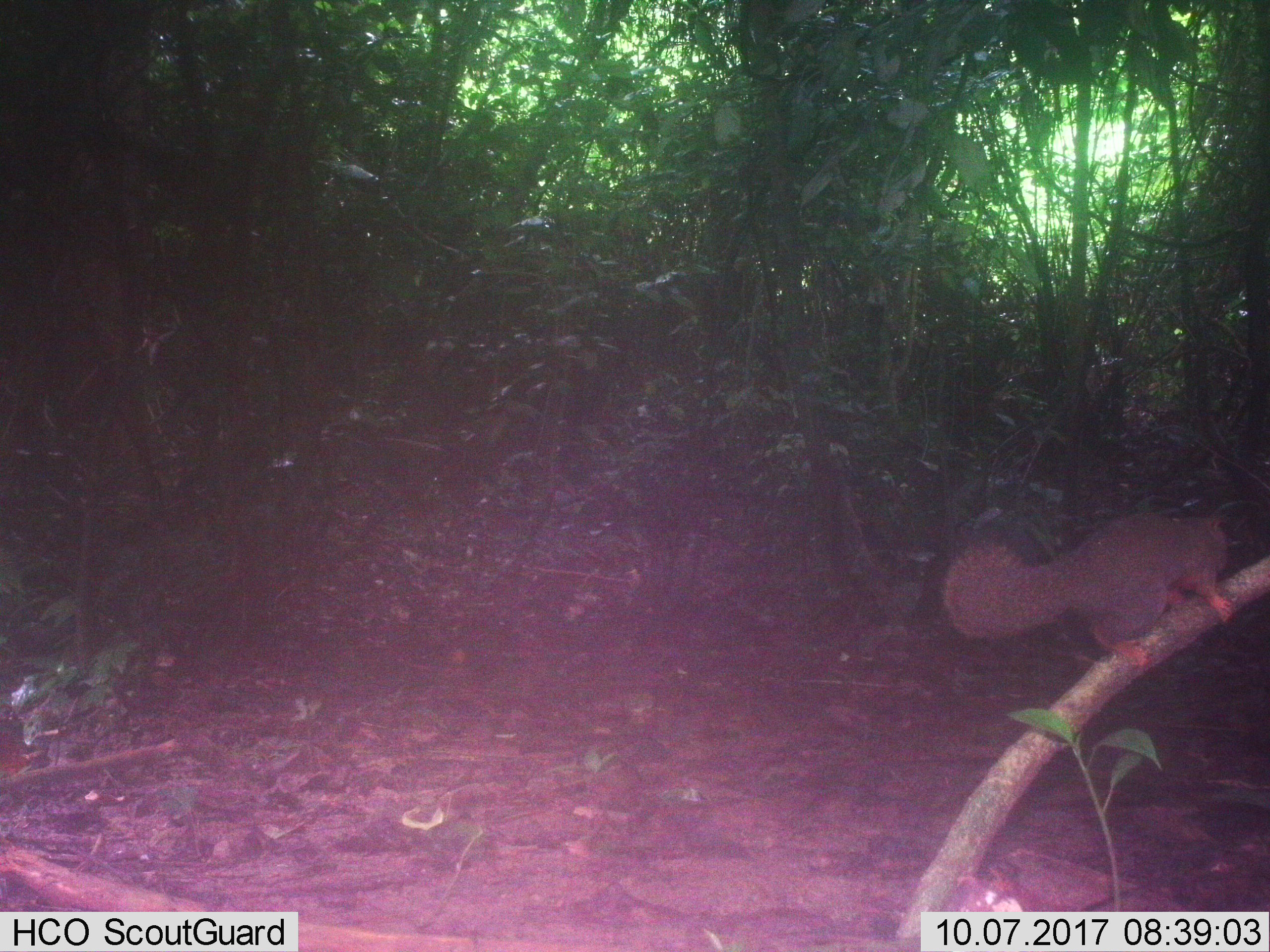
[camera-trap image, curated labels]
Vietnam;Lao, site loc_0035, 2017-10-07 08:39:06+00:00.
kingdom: Animalia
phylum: Chordata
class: Mammalia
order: Rodentia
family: Sciuridae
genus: Dremomys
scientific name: Dremomys rufigenis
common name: red-cheeked squirrel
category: red cheeked squirrel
Red cheeked squirrel (red-cheeked squirrel) (Dremomys rufigenis). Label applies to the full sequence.